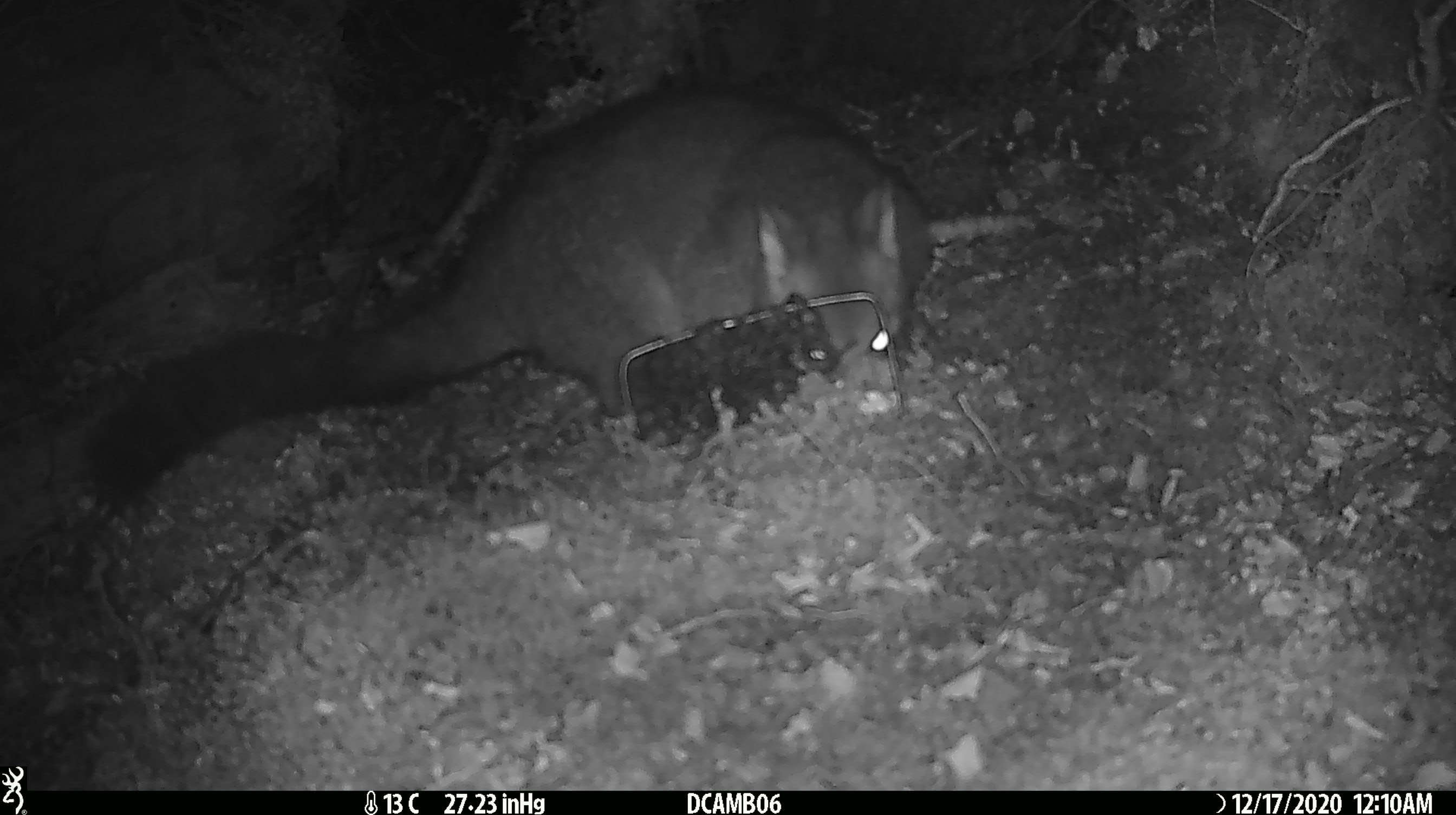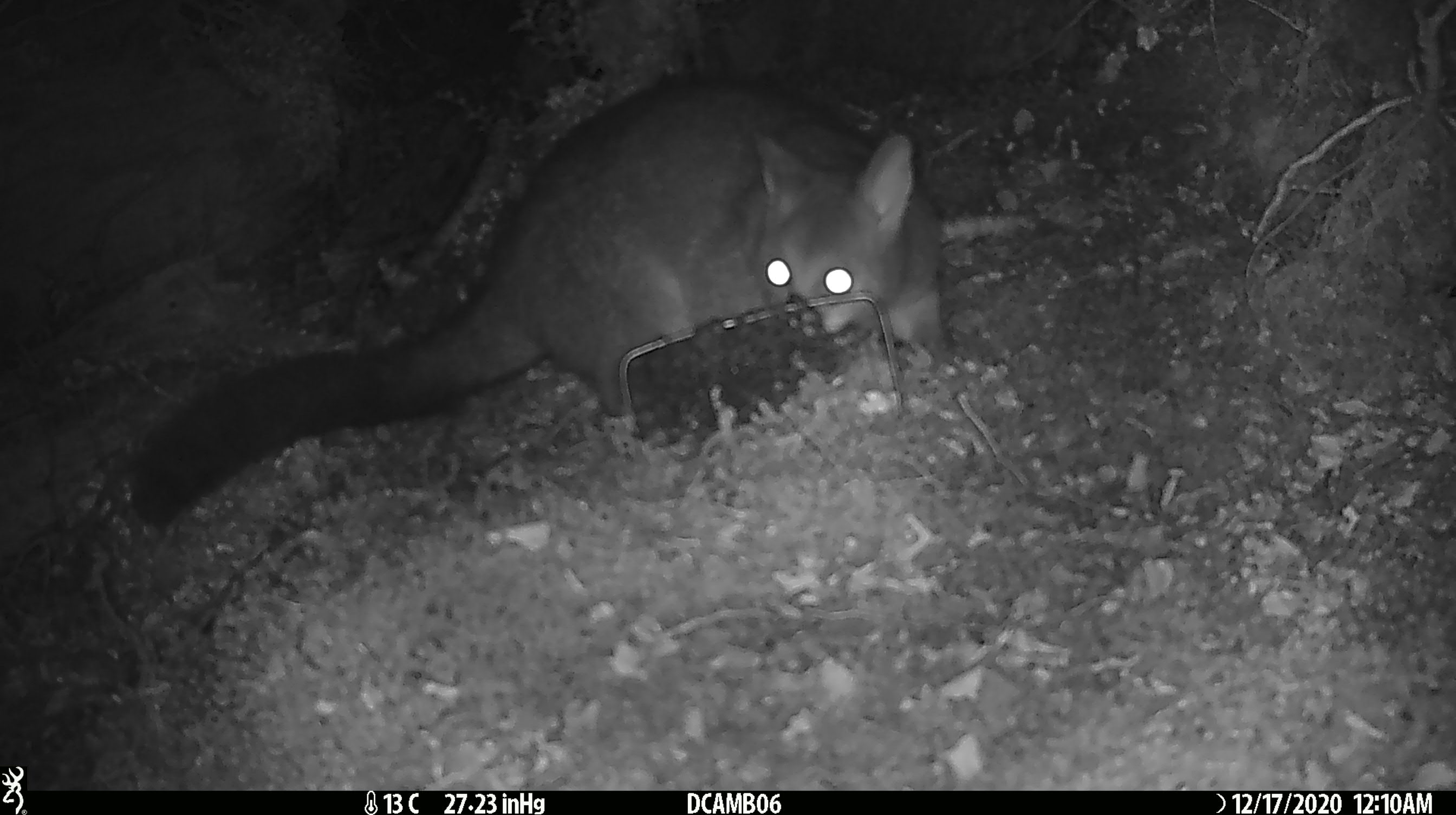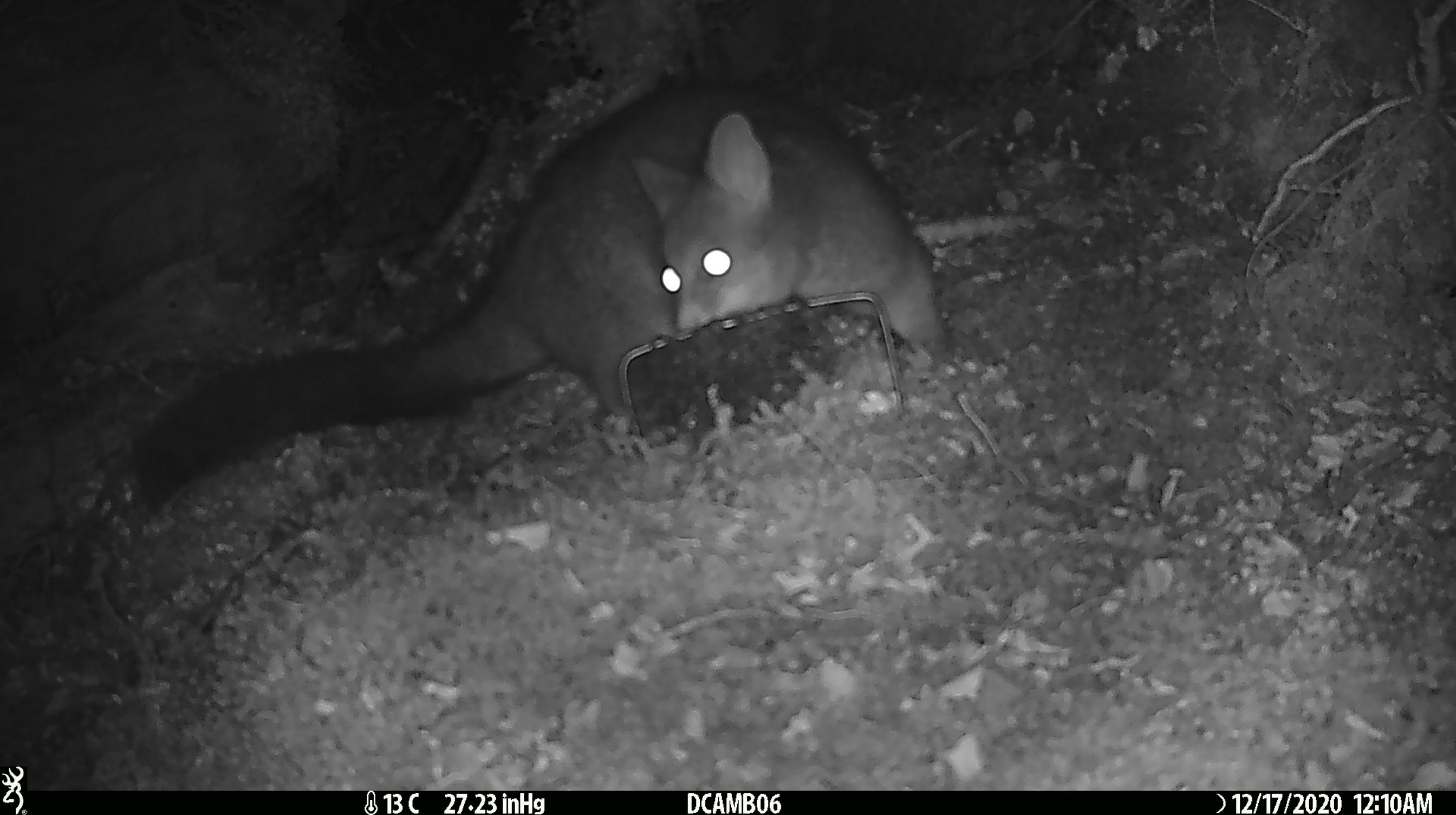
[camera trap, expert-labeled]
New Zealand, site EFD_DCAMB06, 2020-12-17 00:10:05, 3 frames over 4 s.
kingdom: Animalia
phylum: Chordata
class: Mammalia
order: Diprotodontia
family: Phalangeridae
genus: Trichosurus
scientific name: Trichosurus vulpecula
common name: common brushtail possum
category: possum